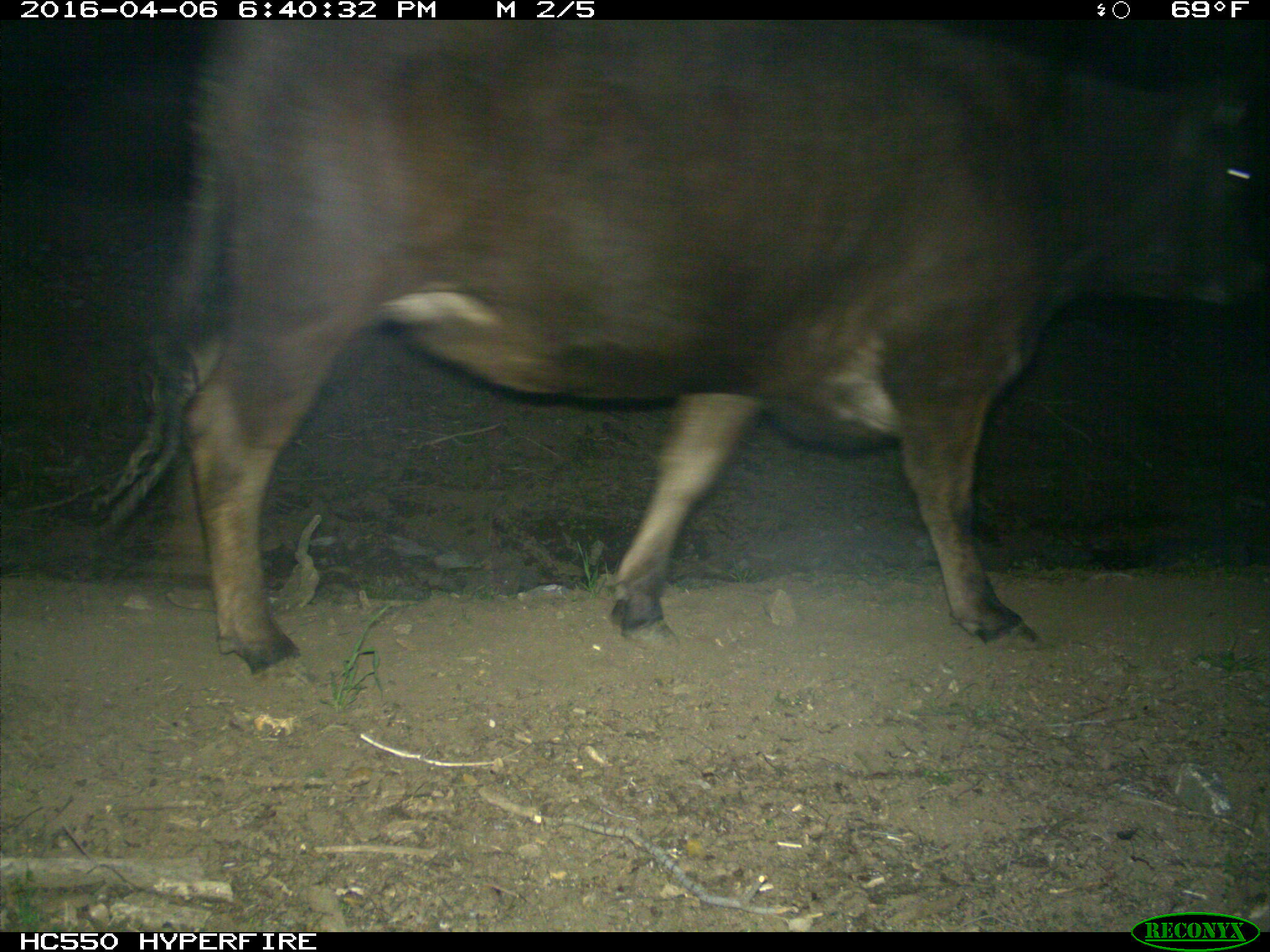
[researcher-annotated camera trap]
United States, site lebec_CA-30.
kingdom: Animalia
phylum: Chordata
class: Mammalia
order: Artiodactyla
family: Bovidae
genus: Bos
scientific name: Bos taurus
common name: domestic cow